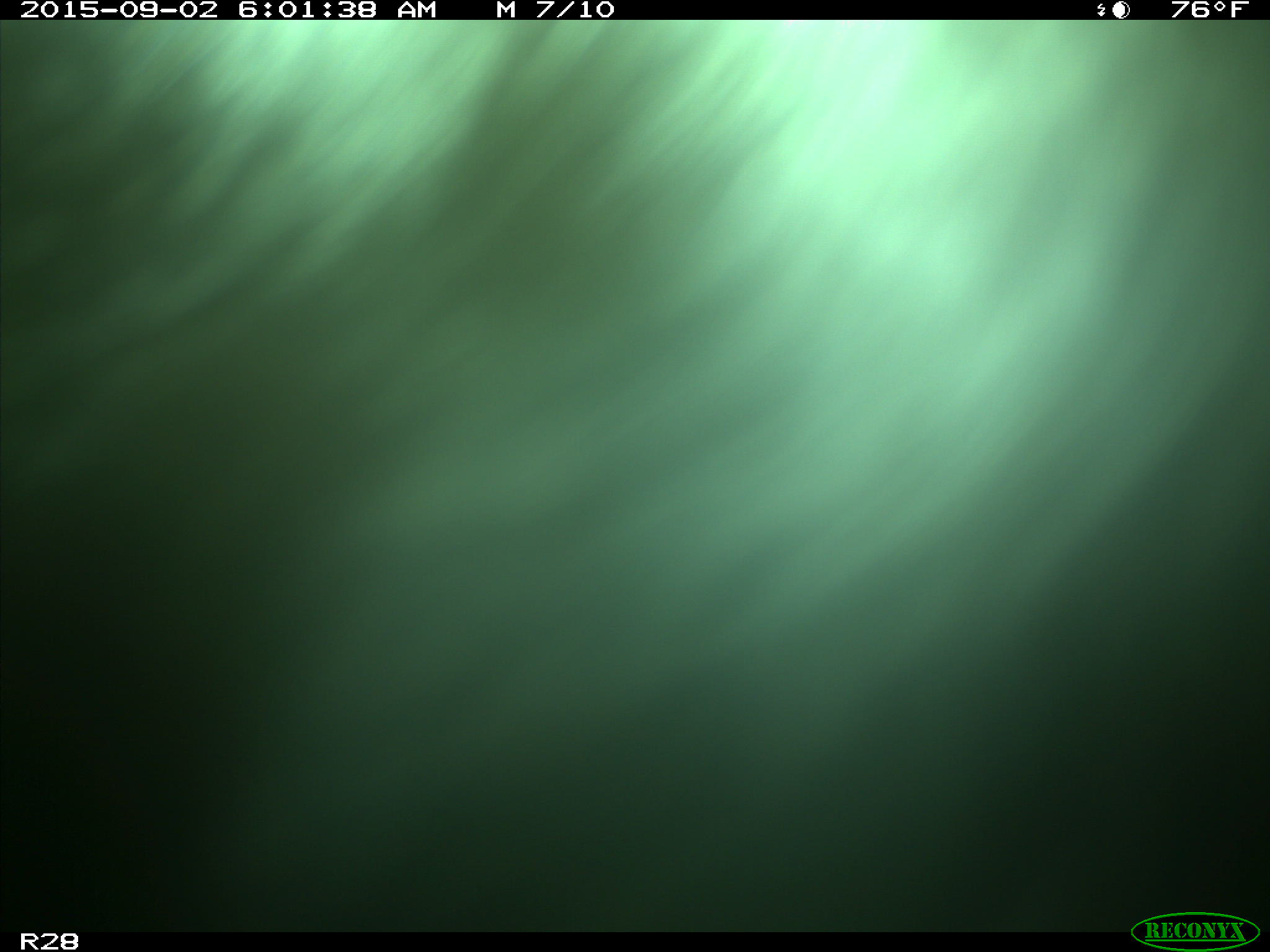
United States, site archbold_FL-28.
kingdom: Animalia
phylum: Chordata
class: Mammalia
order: Artiodactyla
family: Bovidae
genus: Bos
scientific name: Bos taurus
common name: domestic cow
Bos taurus (domestic cow).